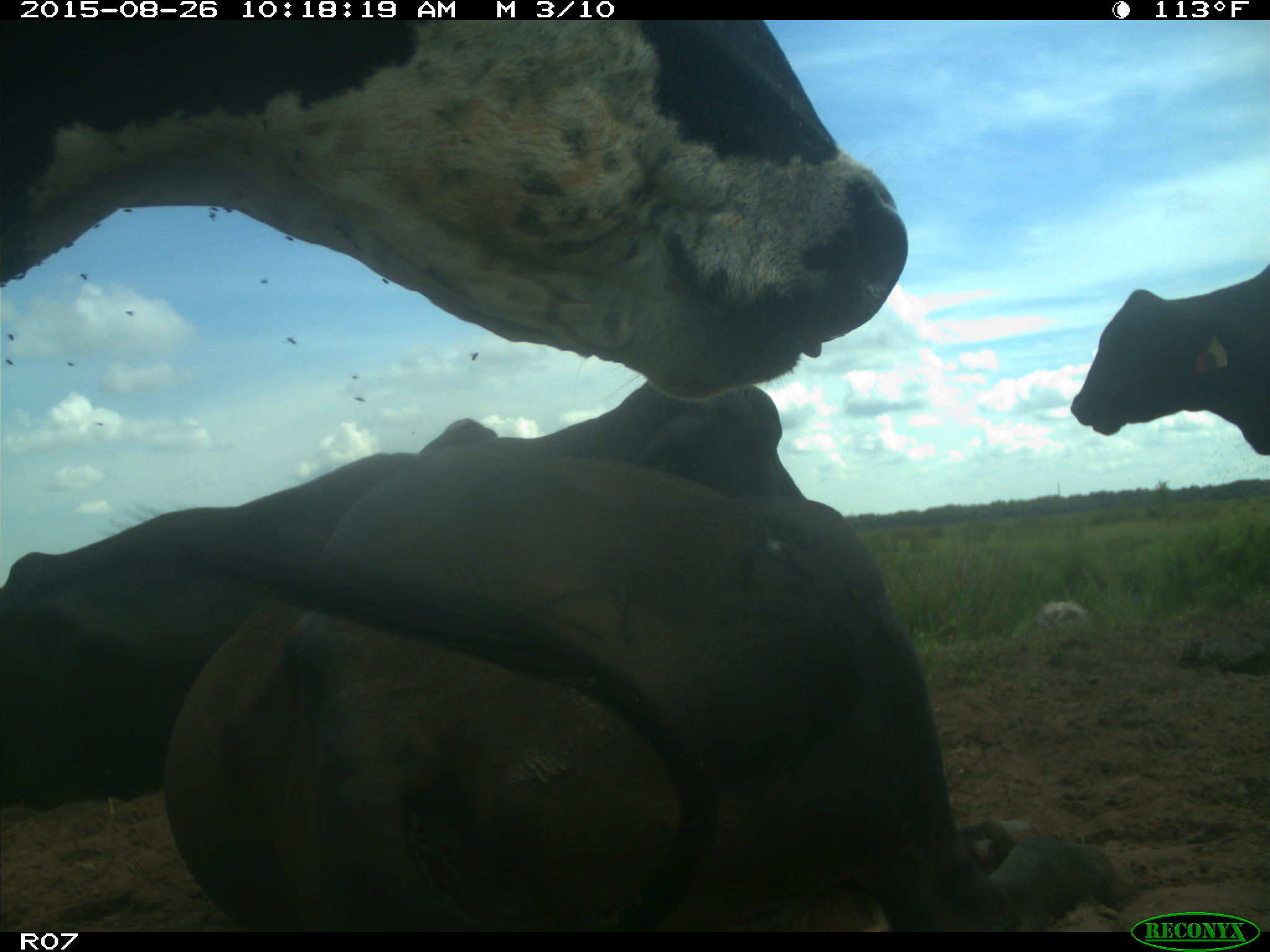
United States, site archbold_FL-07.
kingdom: Animalia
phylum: Chordata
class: Mammalia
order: Artiodactyla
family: Bovidae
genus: Bos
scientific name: Bos taurus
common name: domestic cow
Bos taurus (domestic cow).